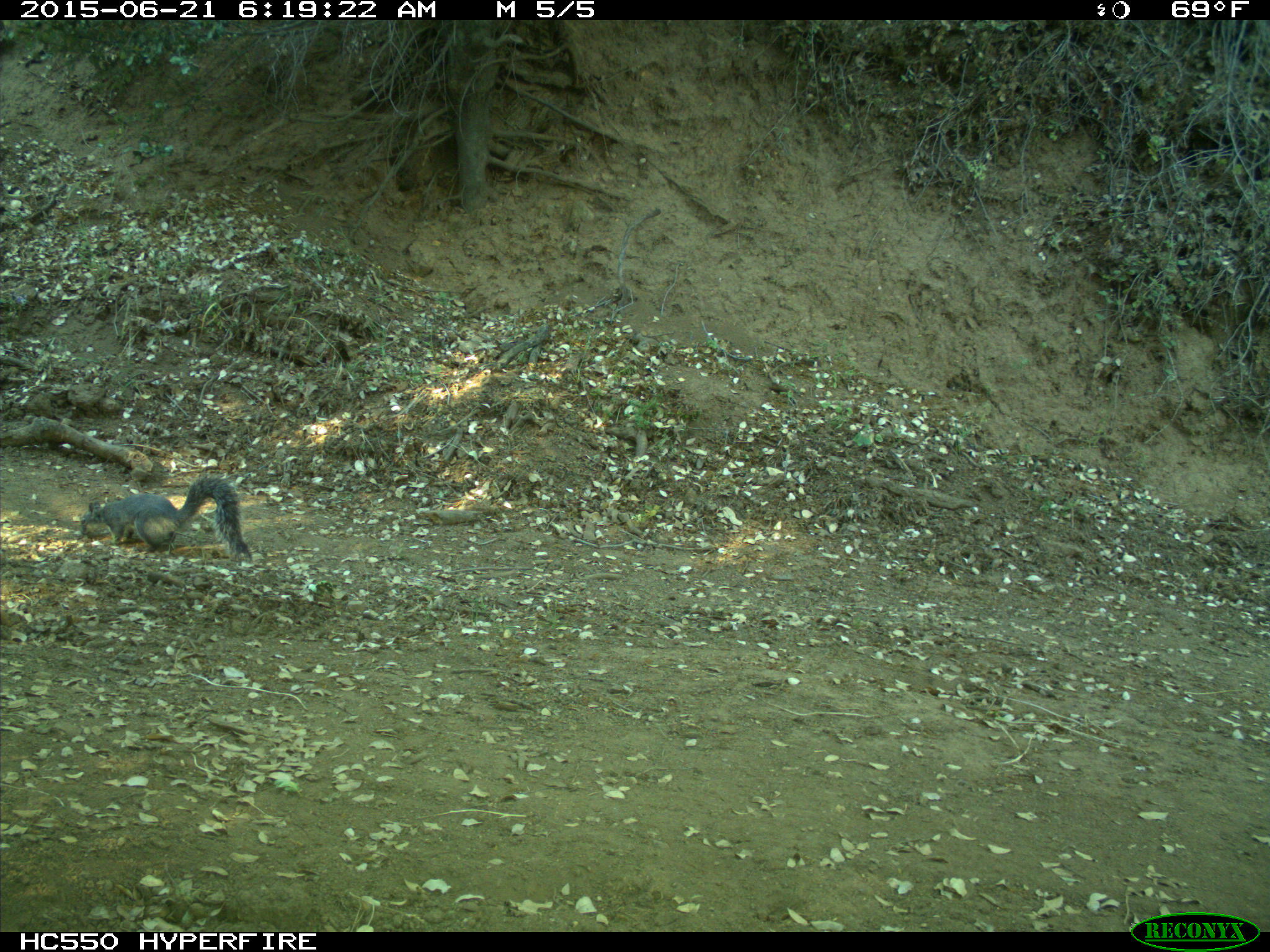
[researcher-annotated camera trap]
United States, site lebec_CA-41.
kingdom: Animalia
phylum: Chordata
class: Mammalia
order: Rodentia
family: Sciuridae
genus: Sciurus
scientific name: Sciurus carolinensis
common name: eastern gray squirrel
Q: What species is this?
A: Sciurus carolinensis (eastern gray squirrel).